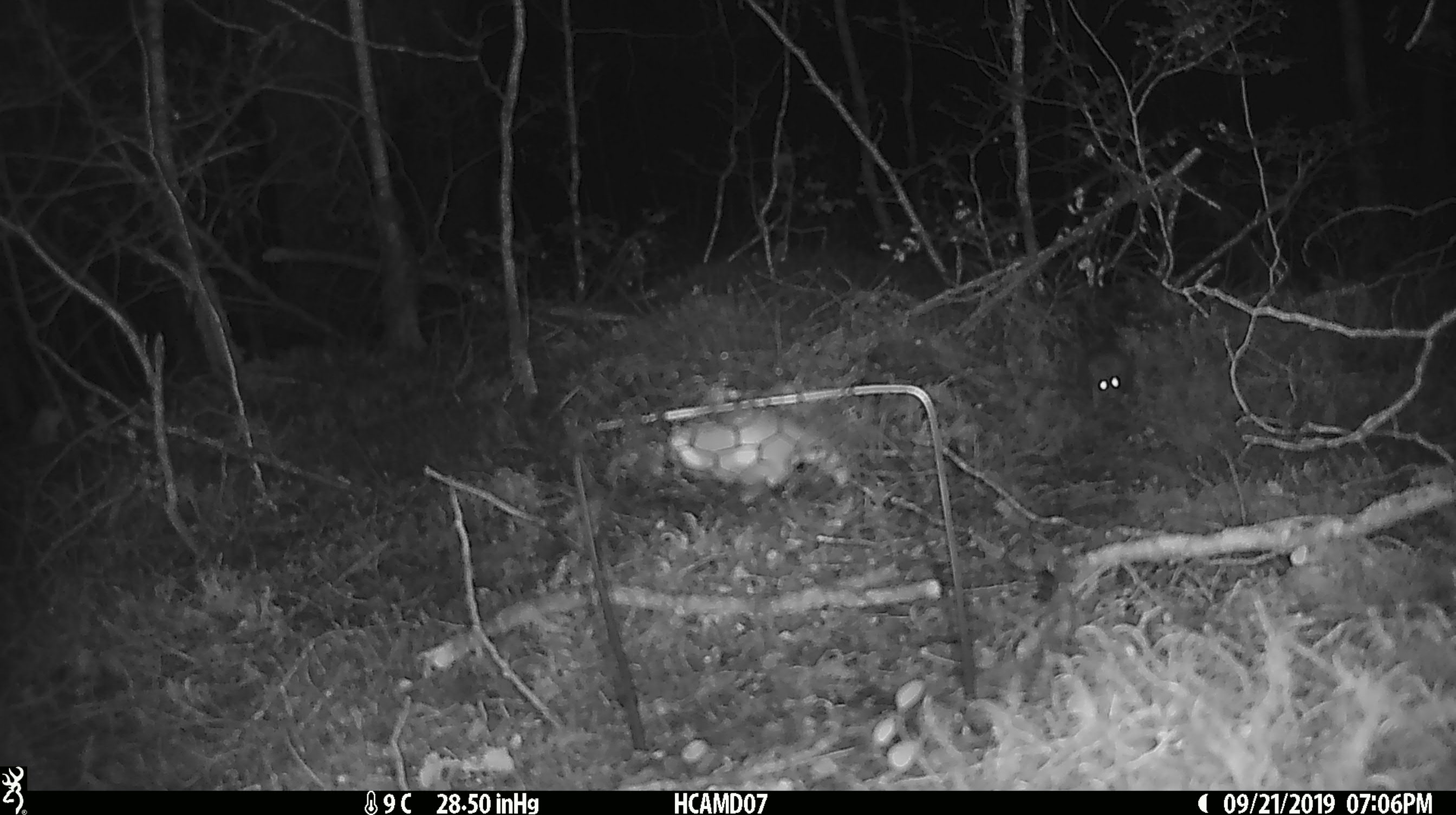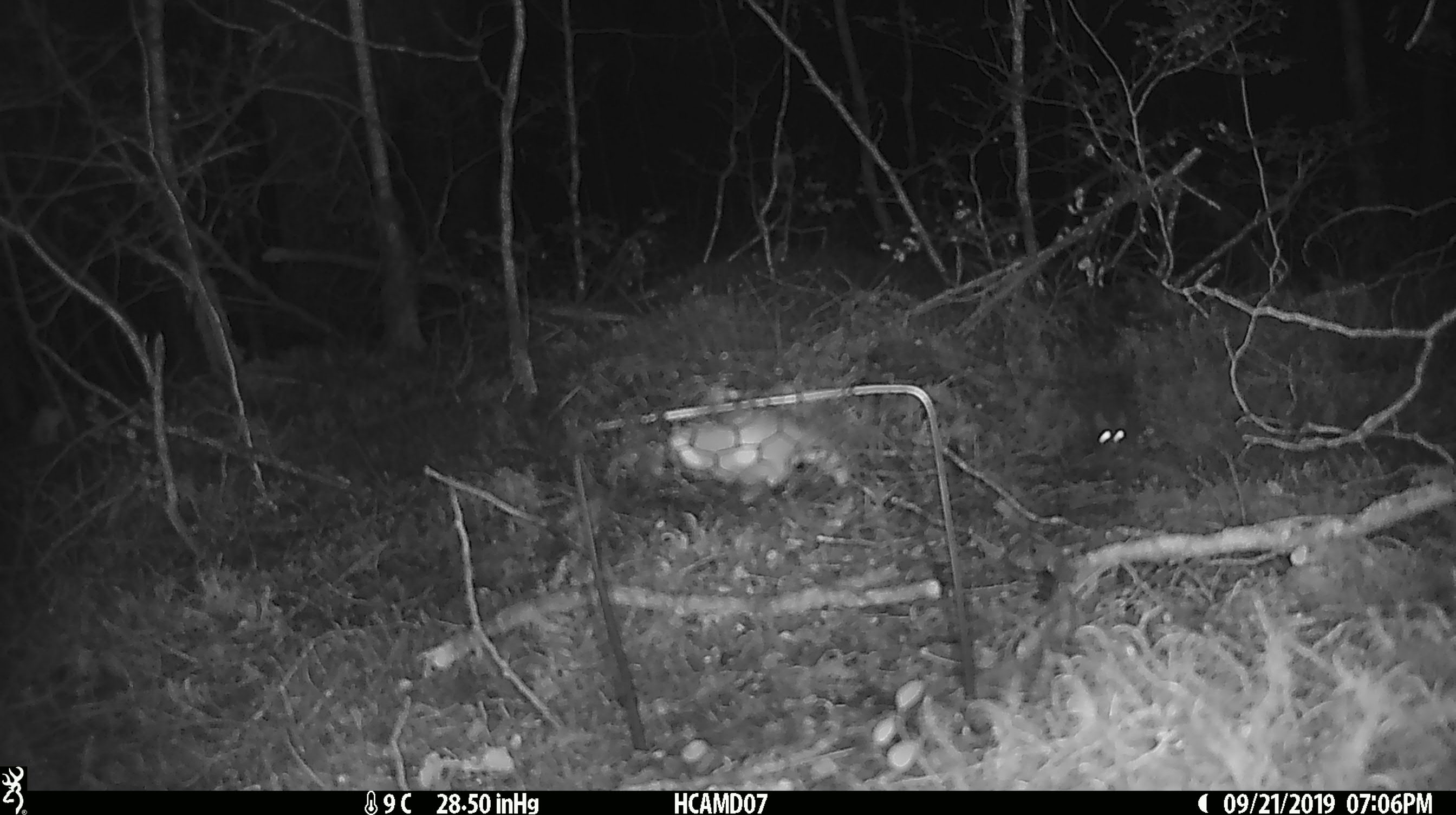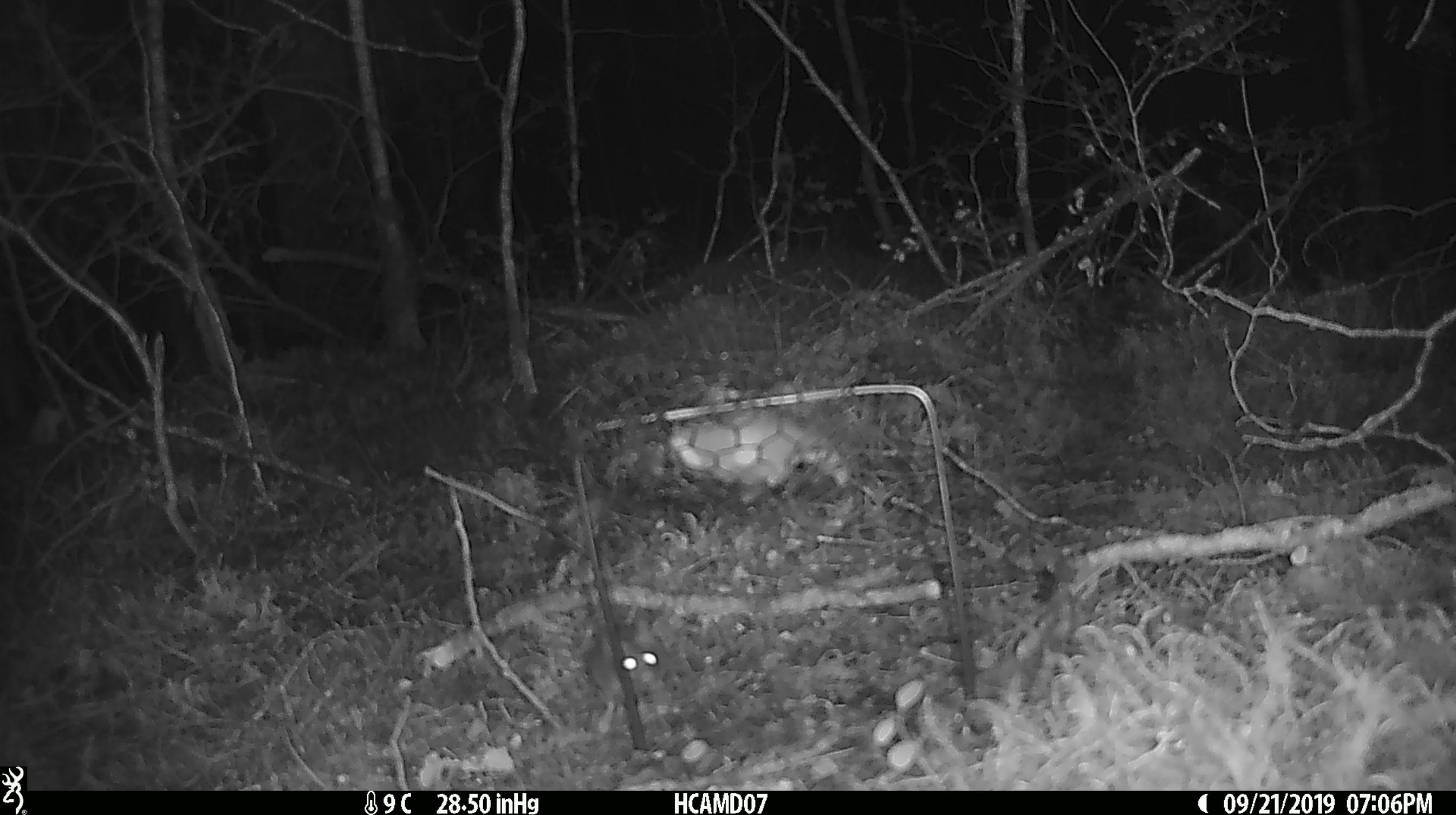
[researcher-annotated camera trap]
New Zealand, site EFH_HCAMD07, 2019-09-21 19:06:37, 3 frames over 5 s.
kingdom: Animalia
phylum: Chordata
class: Mammalia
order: Rodentia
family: Muridae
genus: Mus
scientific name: Mus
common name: mouse